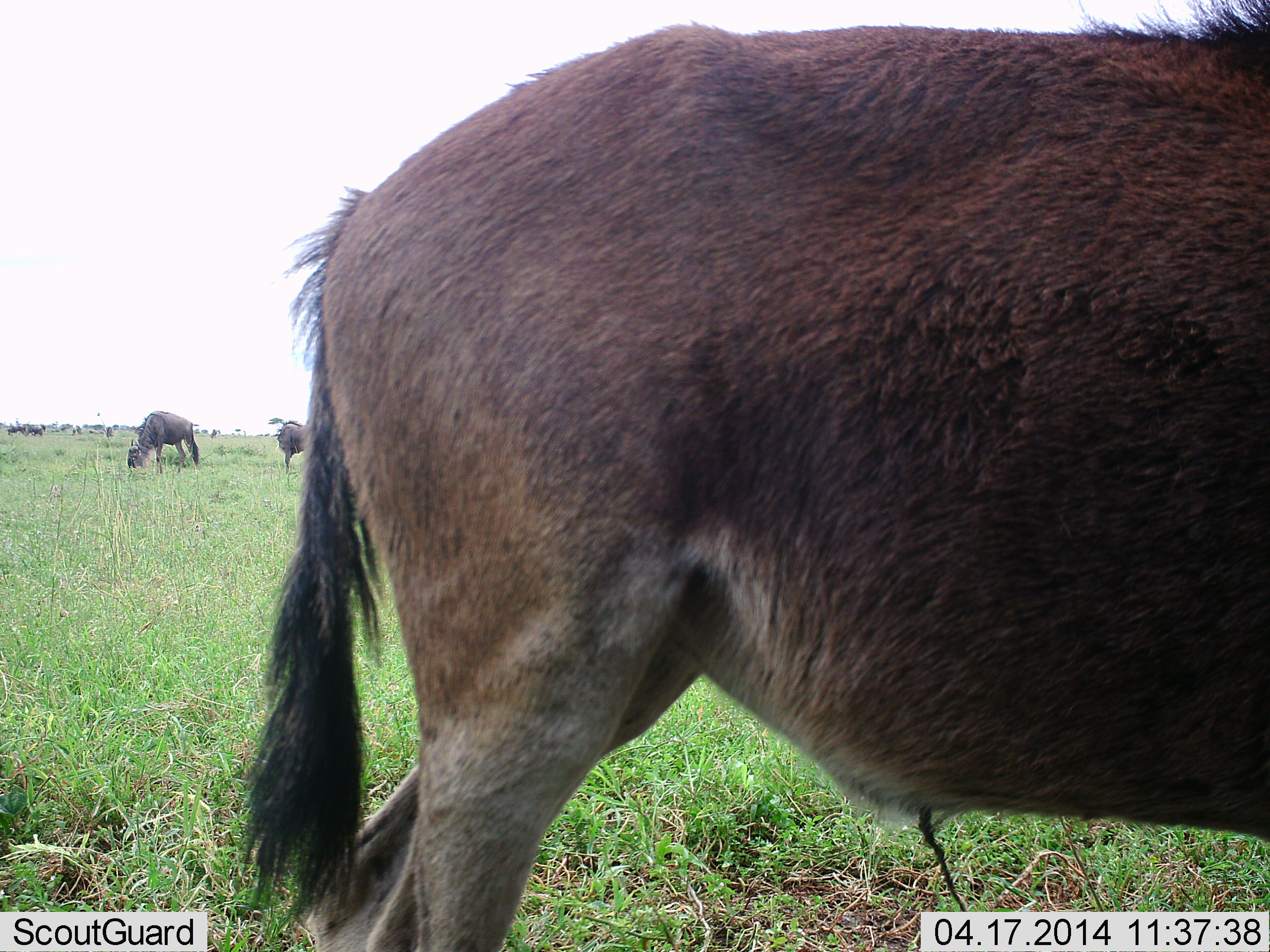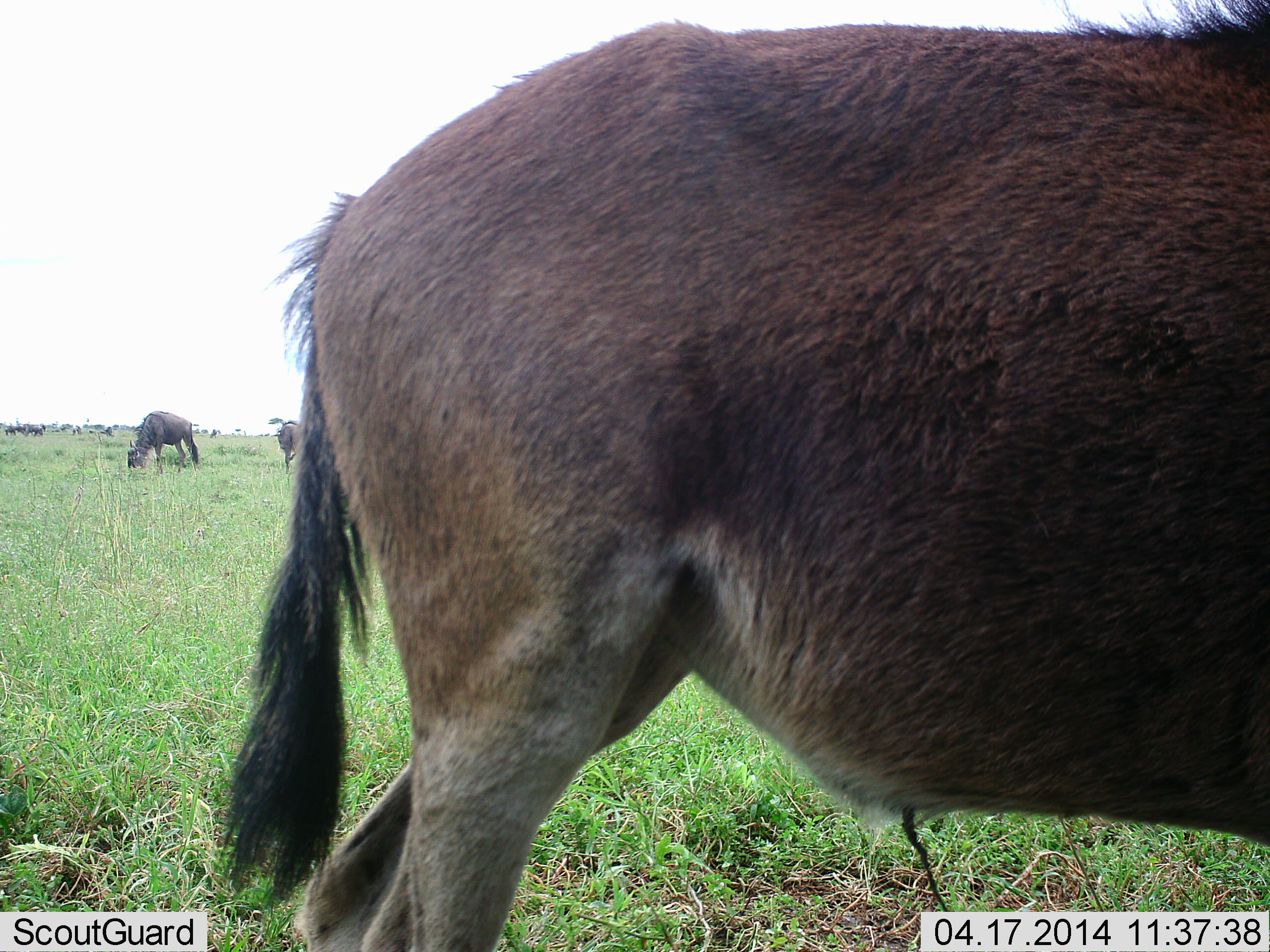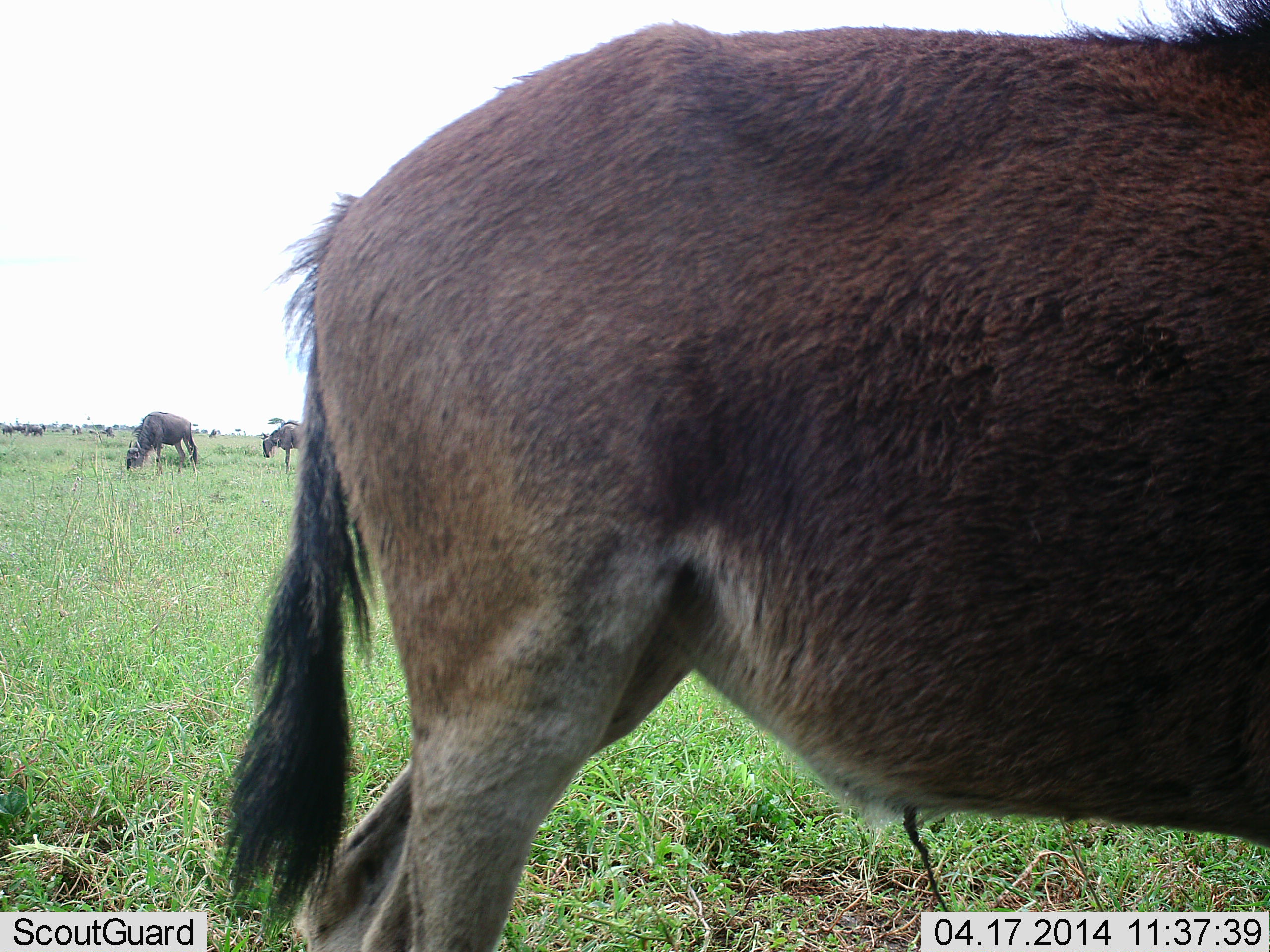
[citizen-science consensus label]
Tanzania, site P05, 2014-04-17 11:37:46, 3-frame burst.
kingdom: Animalia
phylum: Chordata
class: Mammalia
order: Artiodactyla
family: Bovidae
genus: Connochaetes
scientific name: Connochaetes taurinus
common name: blue wildebeest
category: wildebeest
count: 3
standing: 50%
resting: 0%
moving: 0%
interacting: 0%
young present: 0%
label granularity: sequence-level